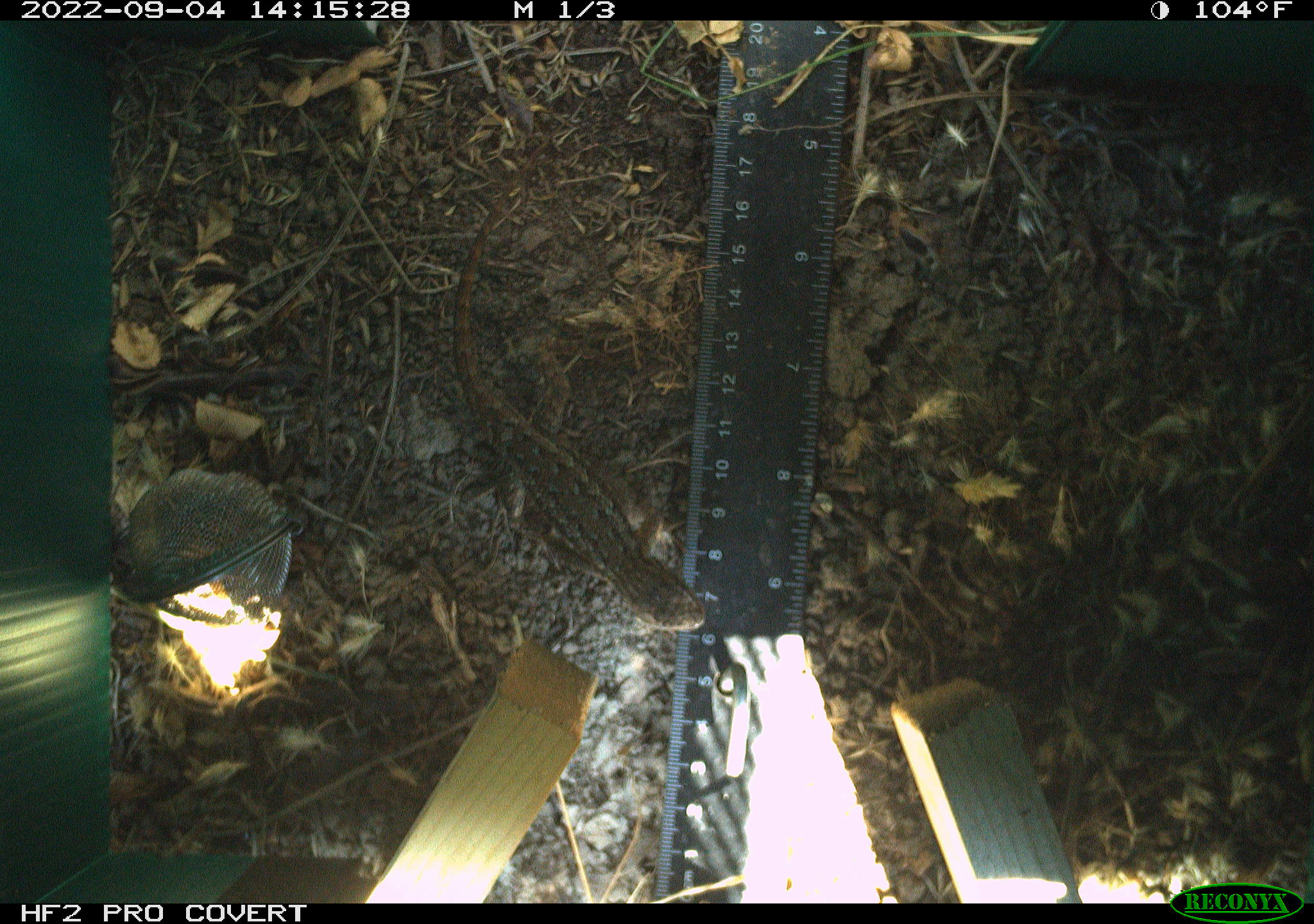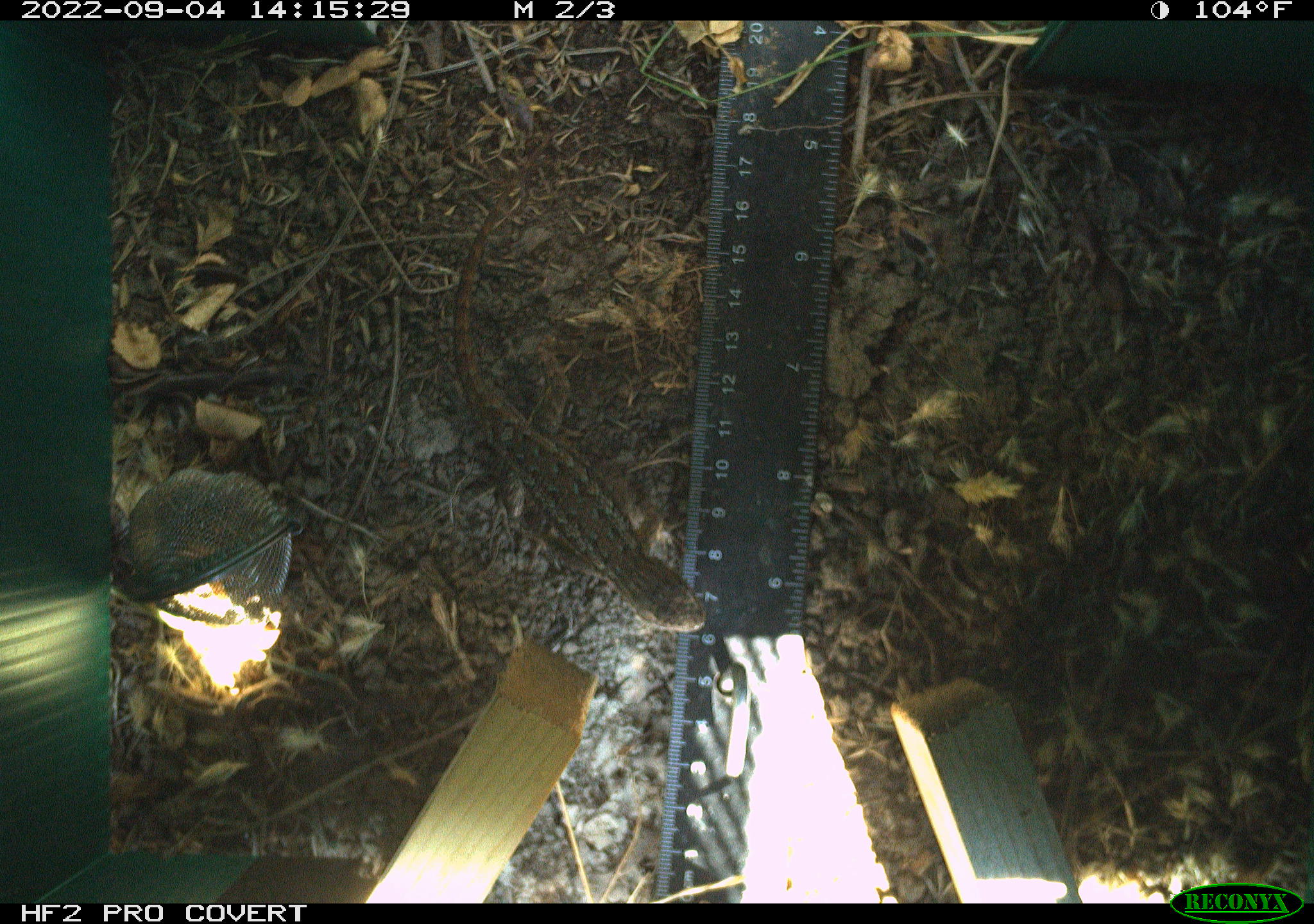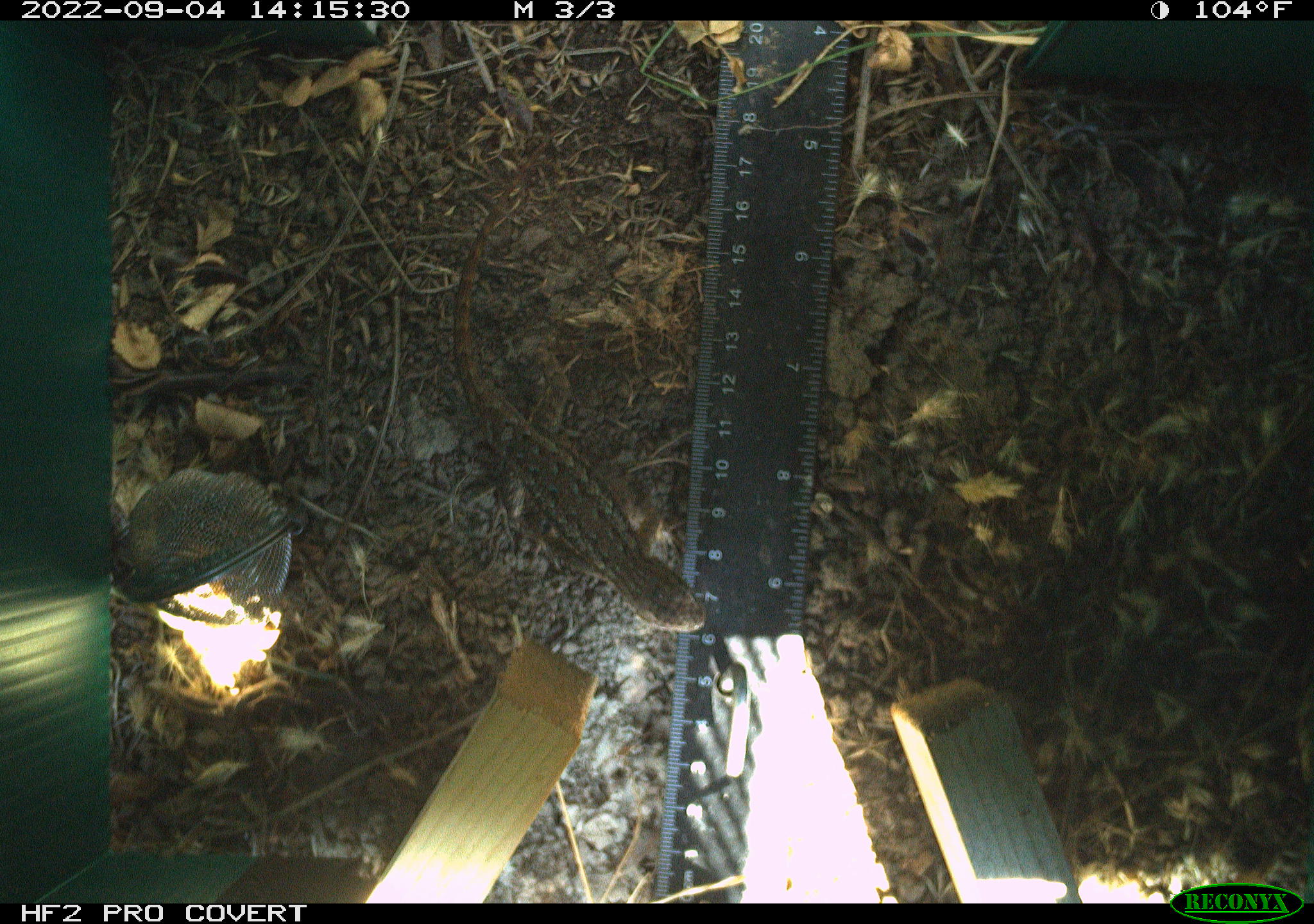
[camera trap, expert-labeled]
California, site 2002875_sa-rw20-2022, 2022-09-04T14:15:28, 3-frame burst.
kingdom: Animalia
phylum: Chordata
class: Reptilia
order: Squamata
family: Phrynosomatidae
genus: Sceloporus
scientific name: Sceloporus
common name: spiny lizards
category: sceloporus species